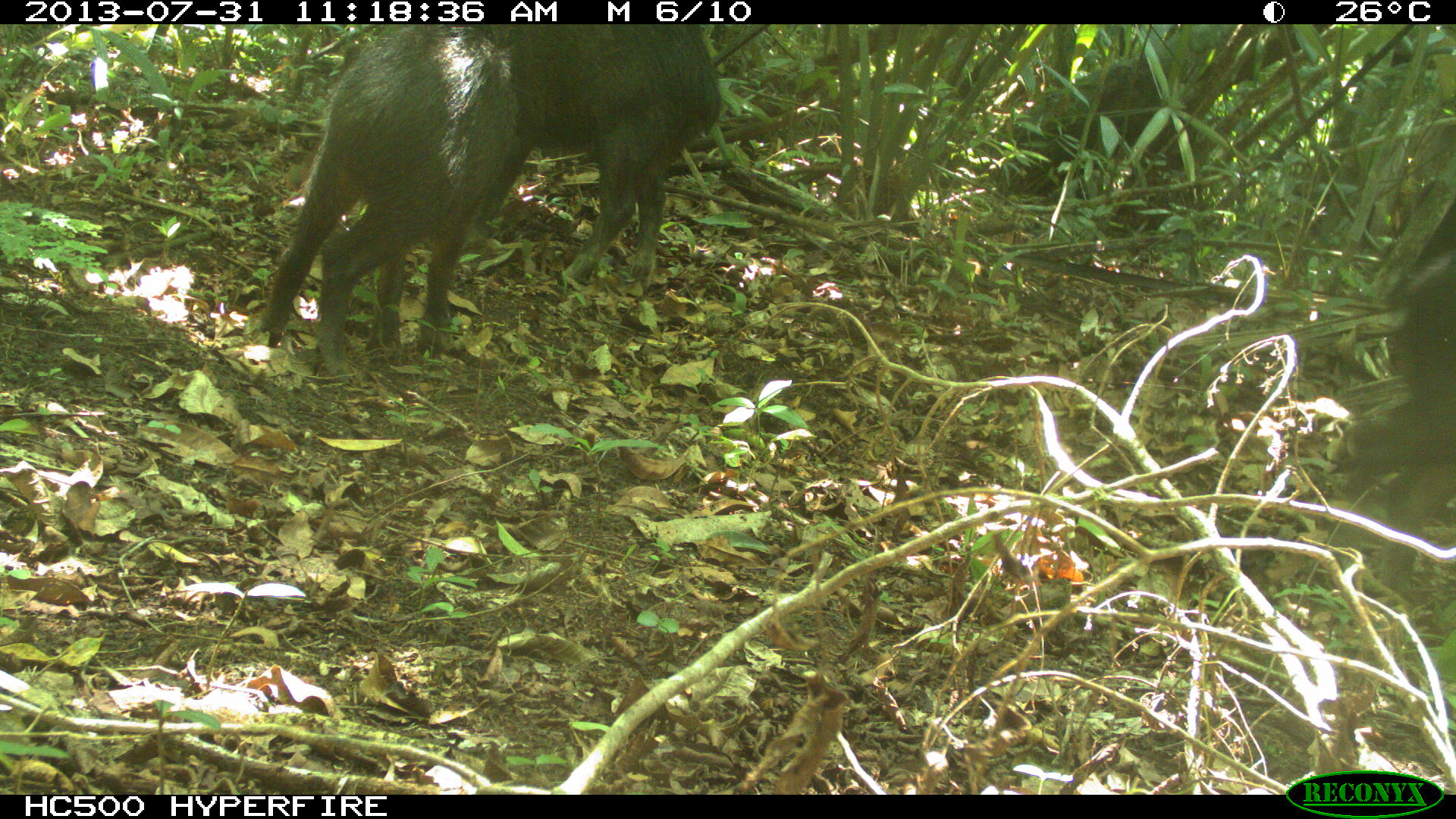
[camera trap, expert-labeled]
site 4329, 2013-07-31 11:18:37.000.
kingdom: Animalia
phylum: Chordata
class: Mammalia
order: Artiodactyla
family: Tayassuidae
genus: Tayassu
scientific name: Tayassu pecari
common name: white-lipped peccary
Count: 4.